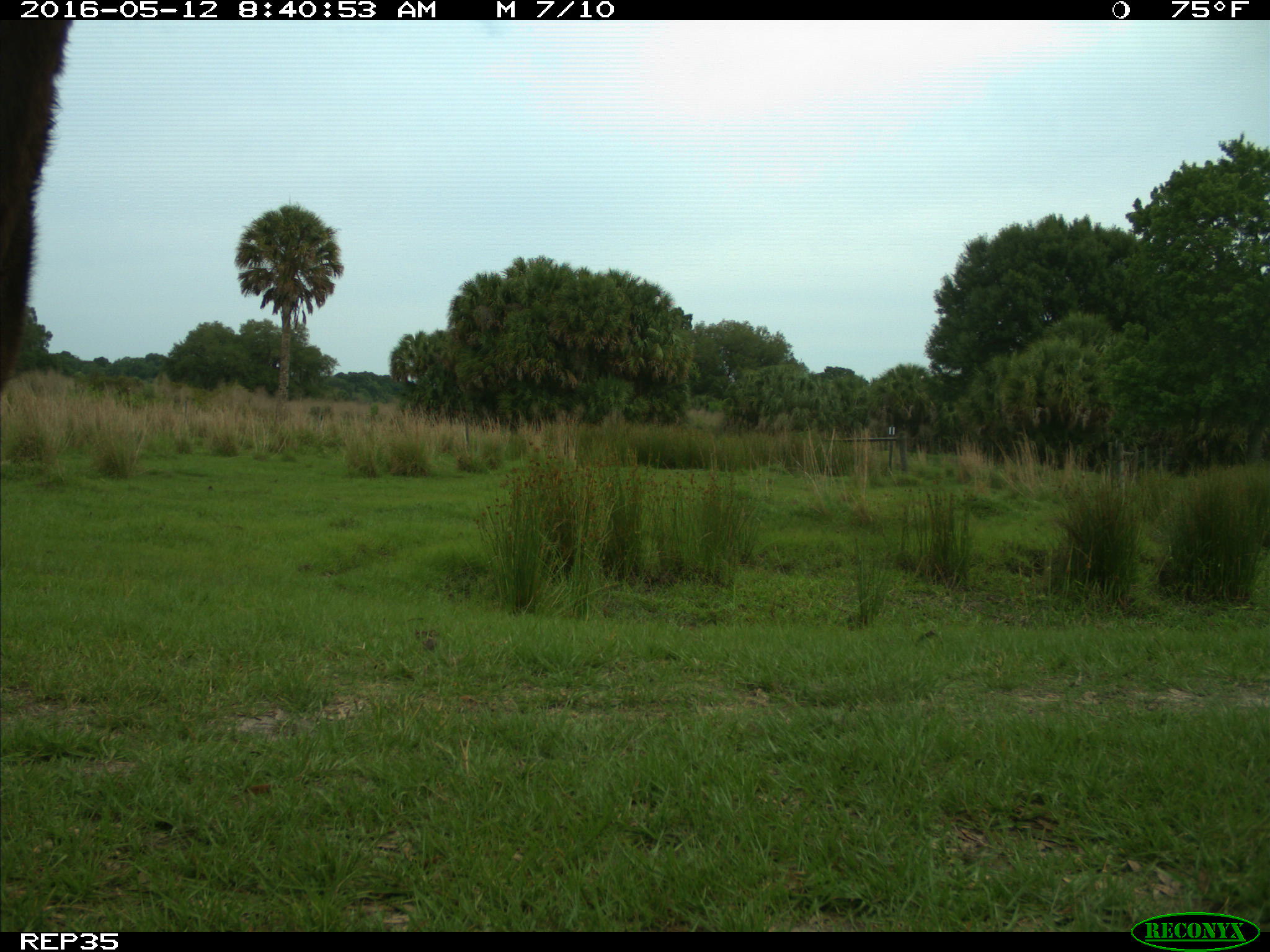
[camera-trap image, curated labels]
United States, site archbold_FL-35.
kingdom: Animalia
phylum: Chordata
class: Mammalia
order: Artiodactyla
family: Bovidae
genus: Bos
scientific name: Bos taurus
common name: domestic cow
Bos taurus (domestic cow).